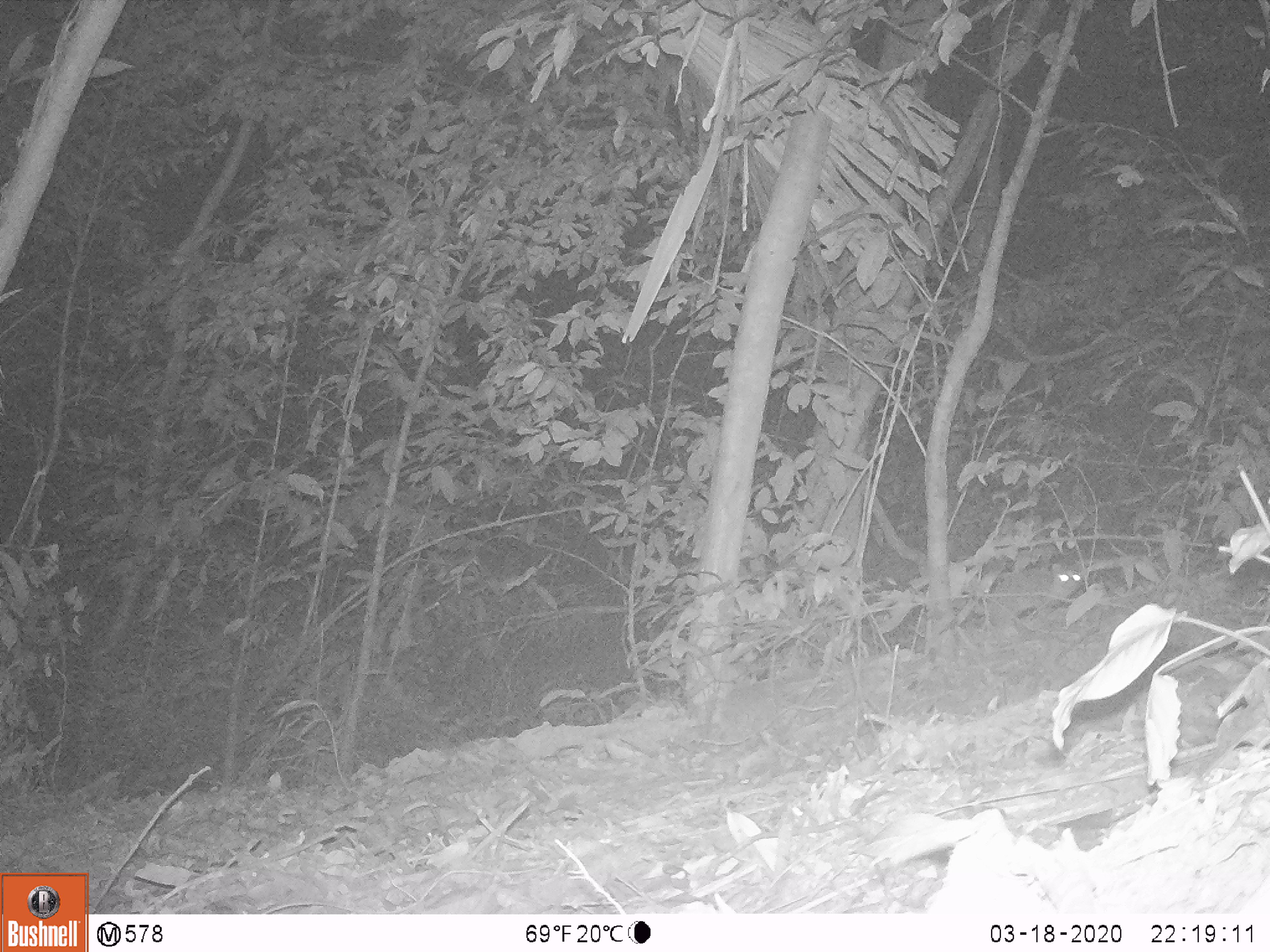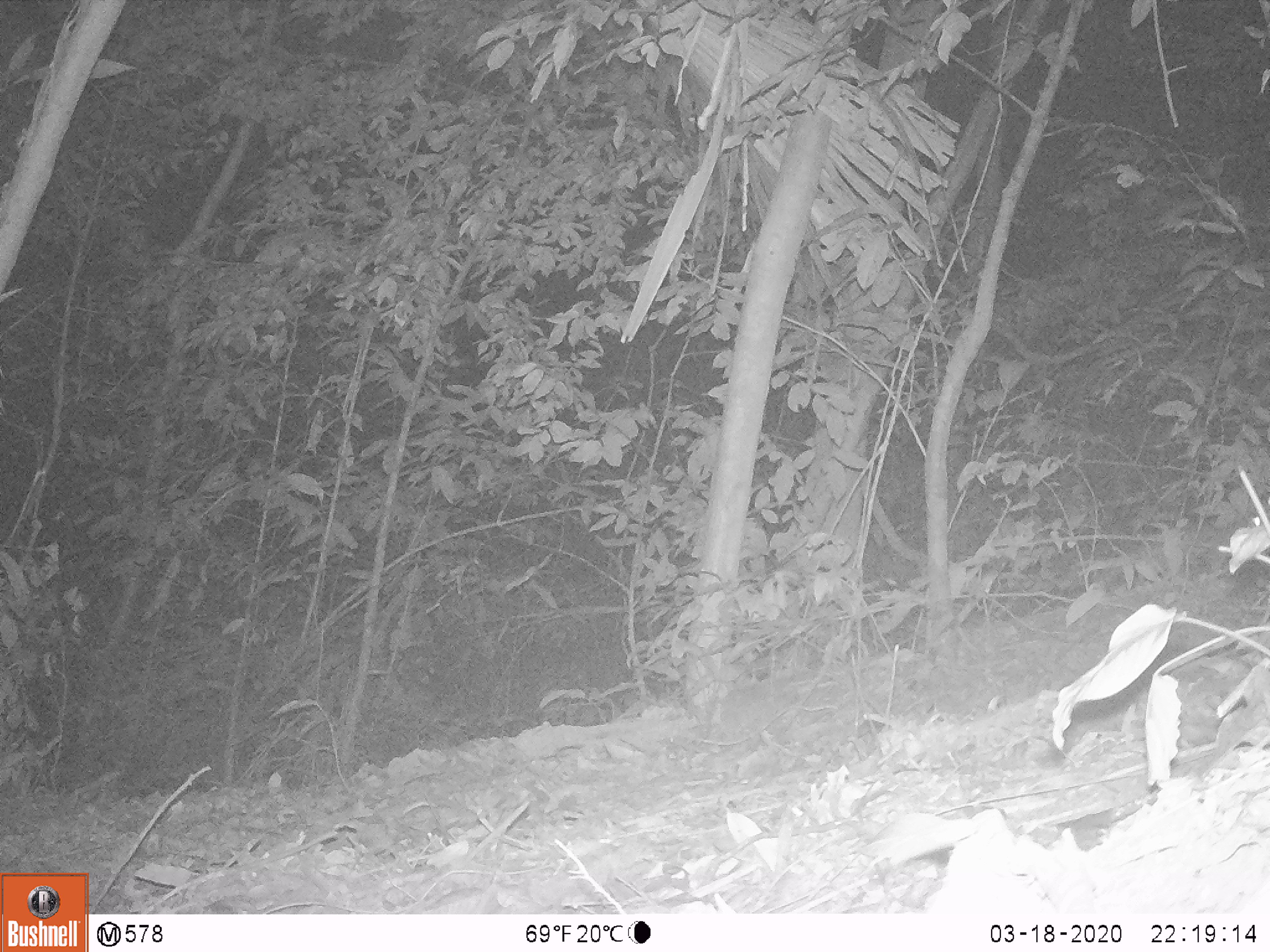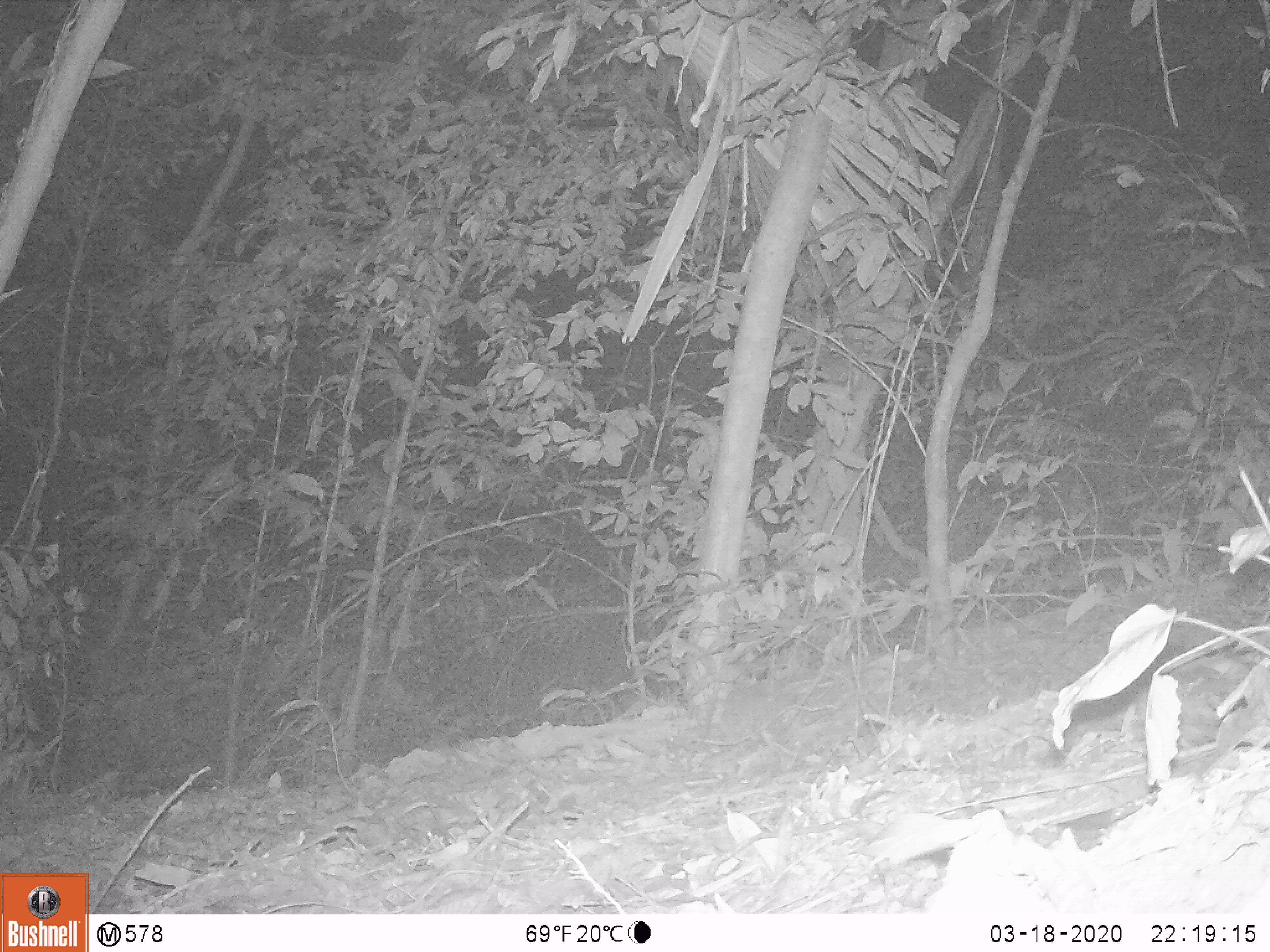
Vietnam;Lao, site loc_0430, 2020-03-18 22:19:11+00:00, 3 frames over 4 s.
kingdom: Animalia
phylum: Chordata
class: Mammalia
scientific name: Mammalia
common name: mammal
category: unidentified small mammal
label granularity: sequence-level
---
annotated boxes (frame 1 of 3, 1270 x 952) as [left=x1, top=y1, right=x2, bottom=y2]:
unidentified small mammal: [left=992, top=563, right=1083, bottom=619]